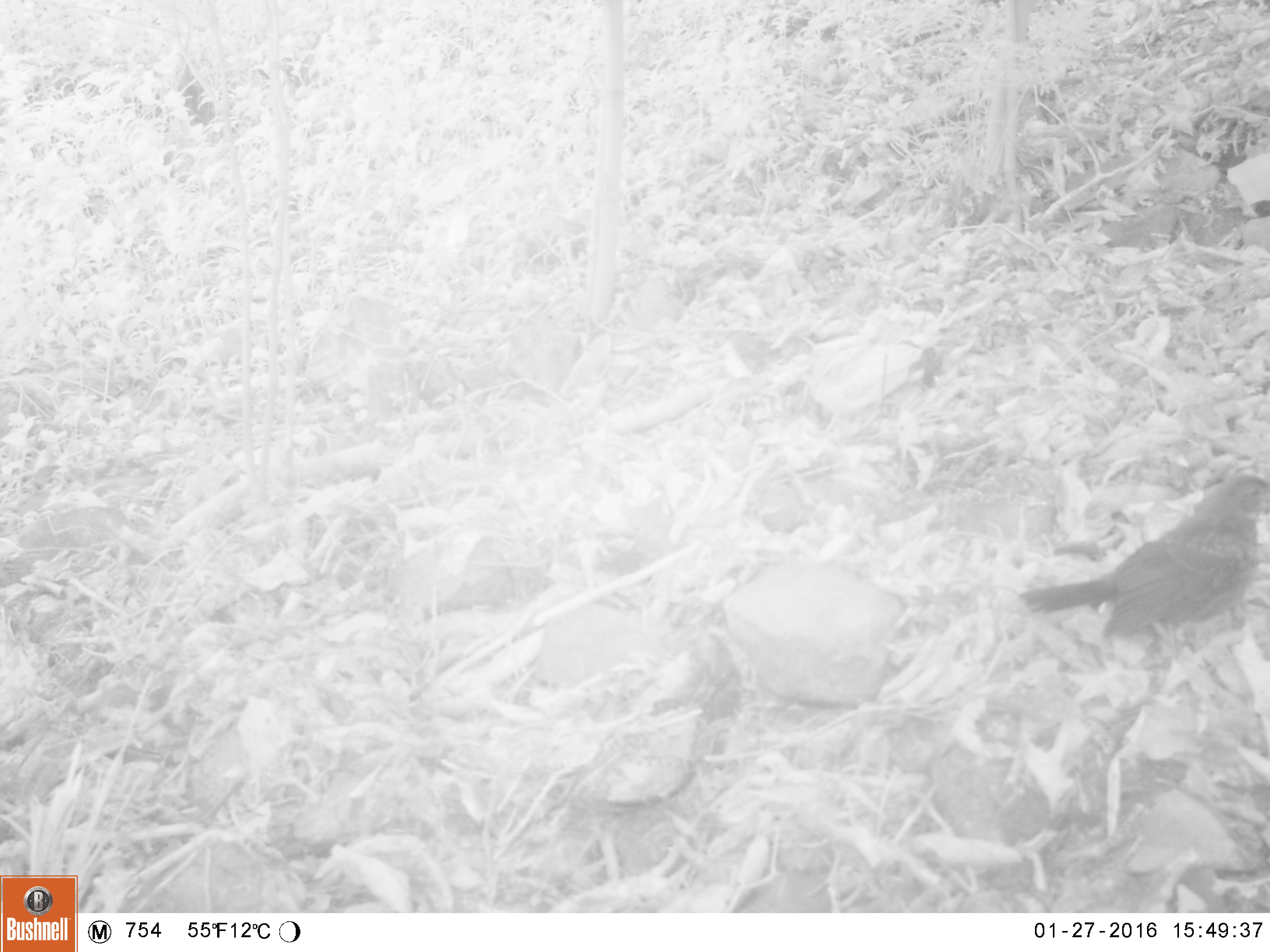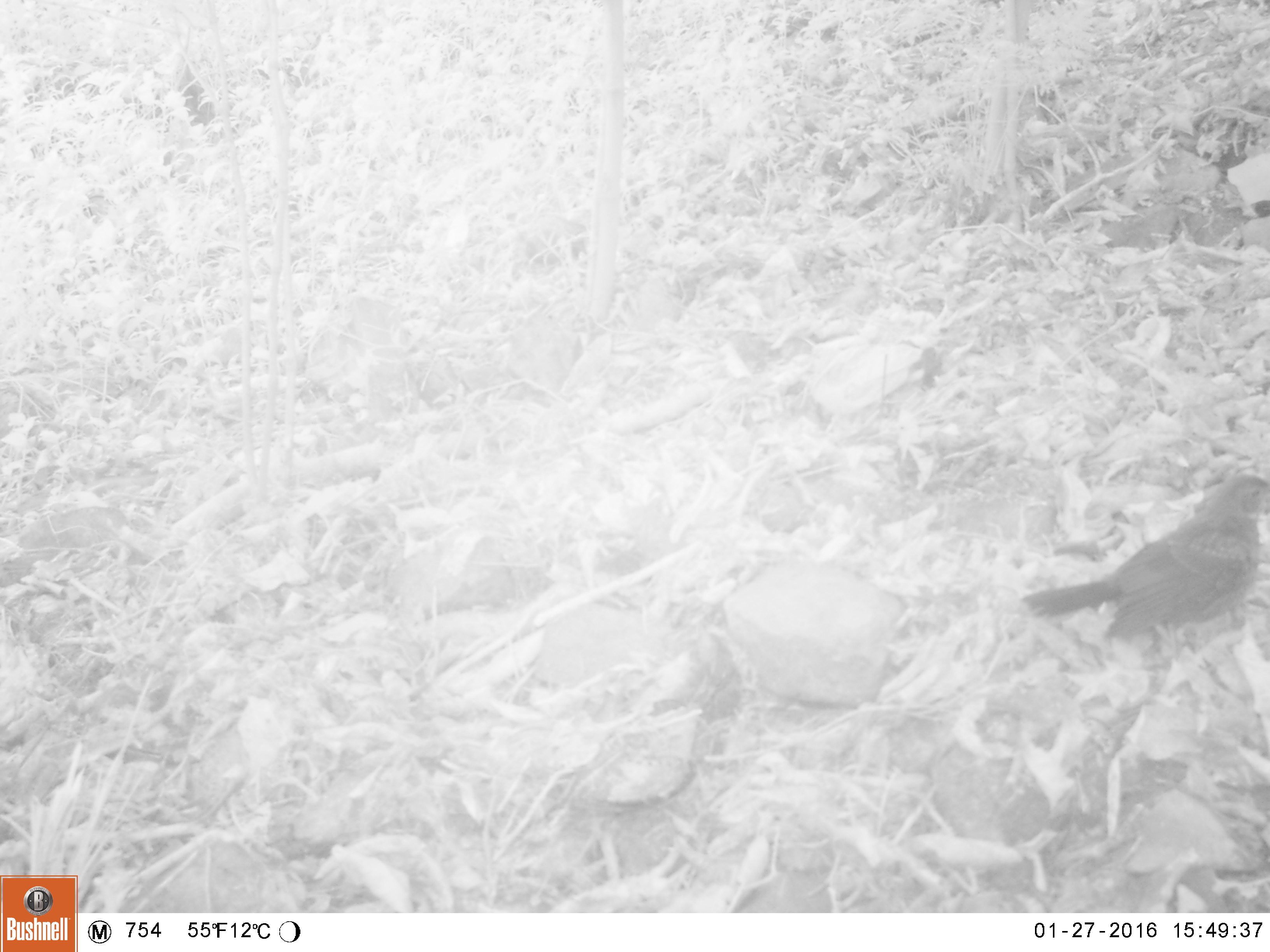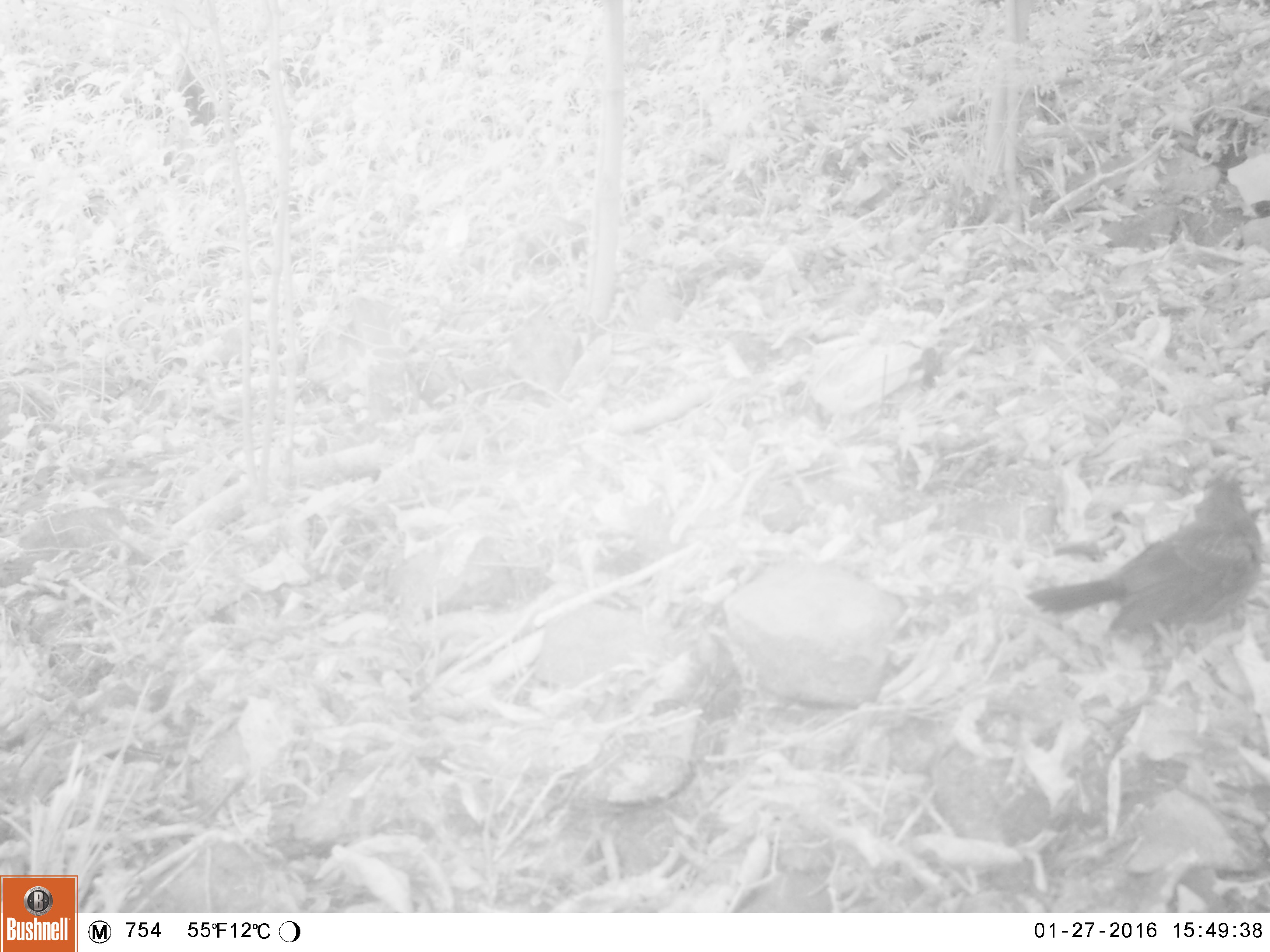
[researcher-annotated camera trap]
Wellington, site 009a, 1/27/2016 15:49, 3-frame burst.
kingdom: Animalia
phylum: Chordata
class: Aves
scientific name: Aves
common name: bird